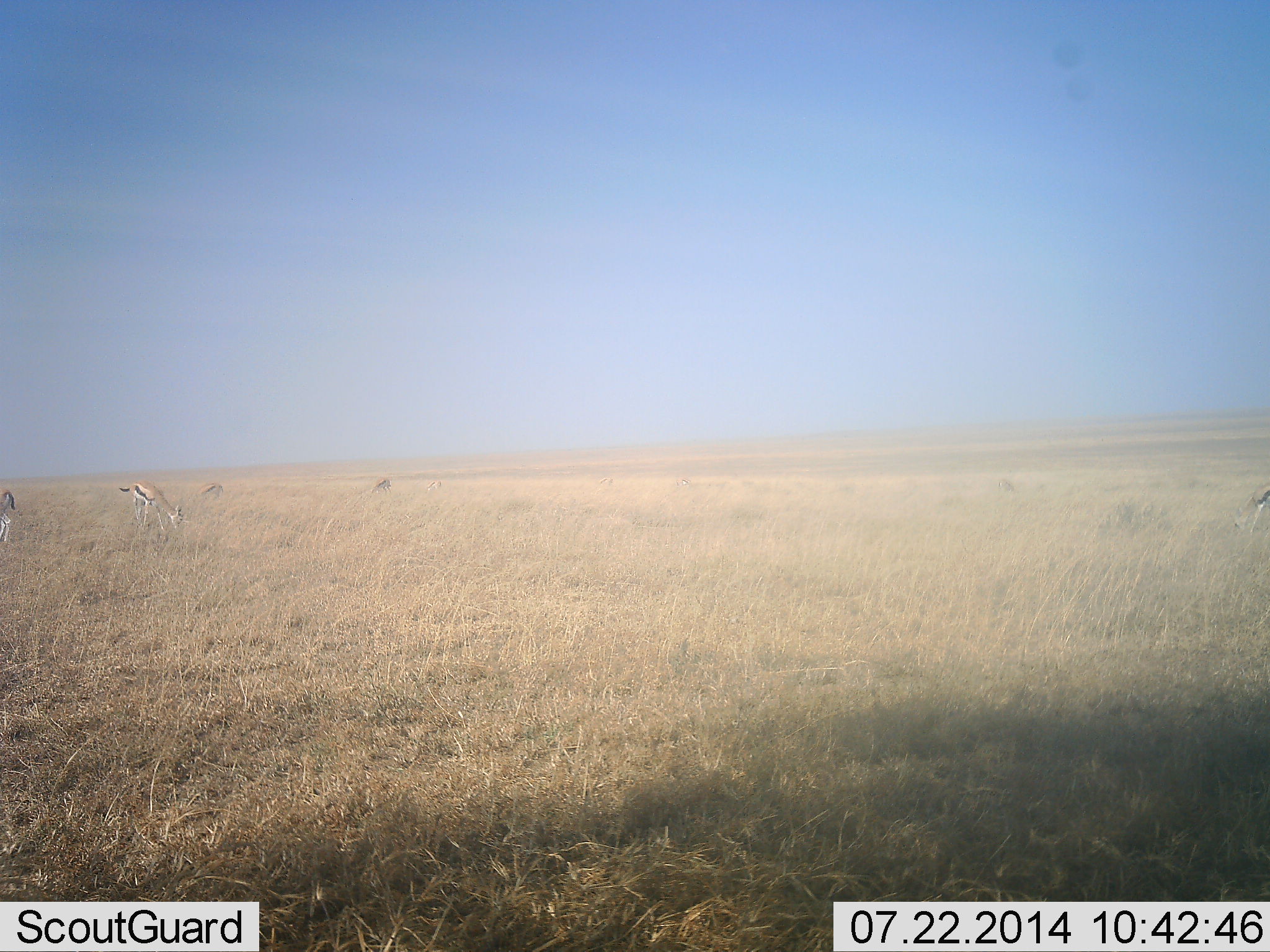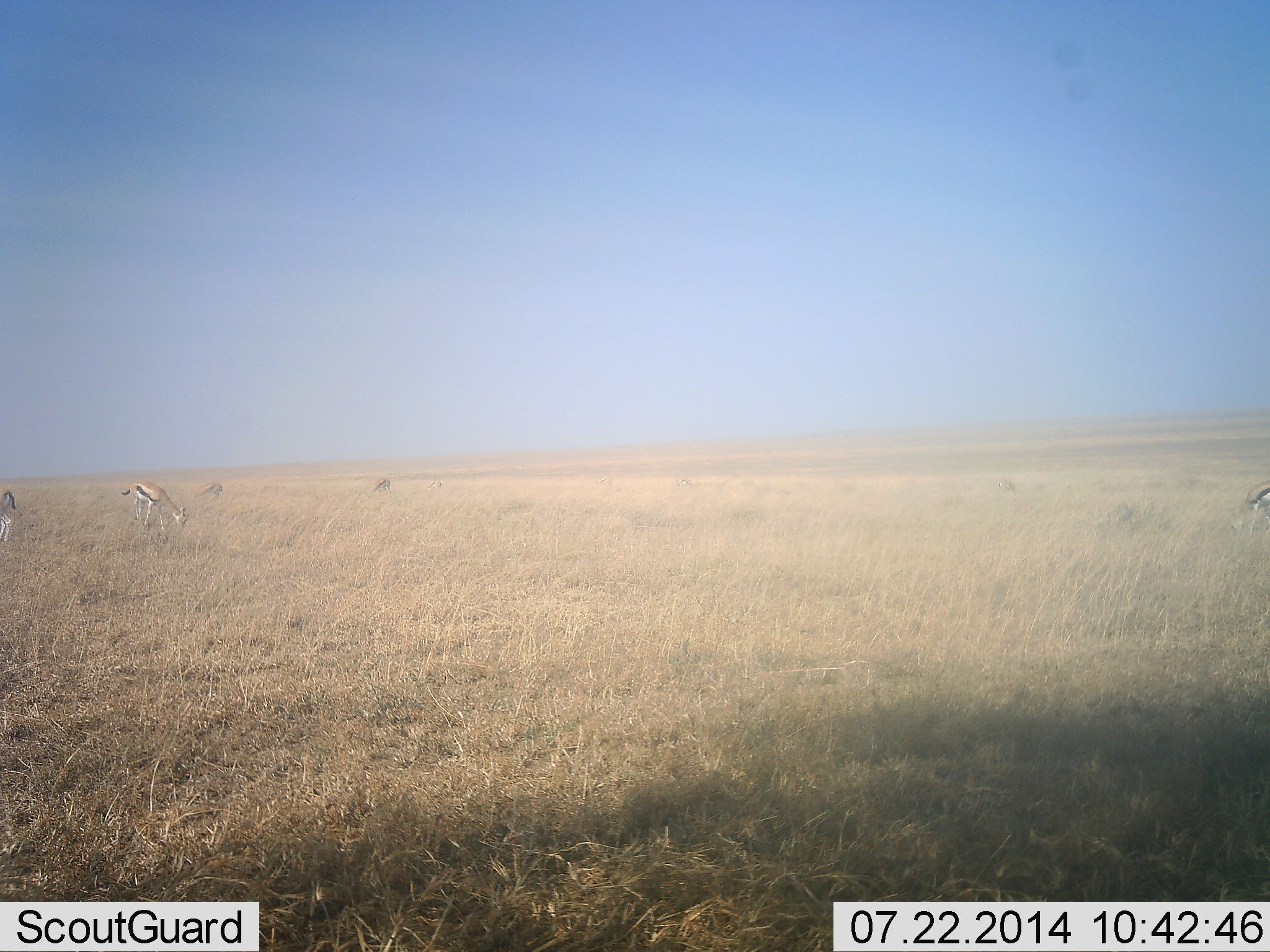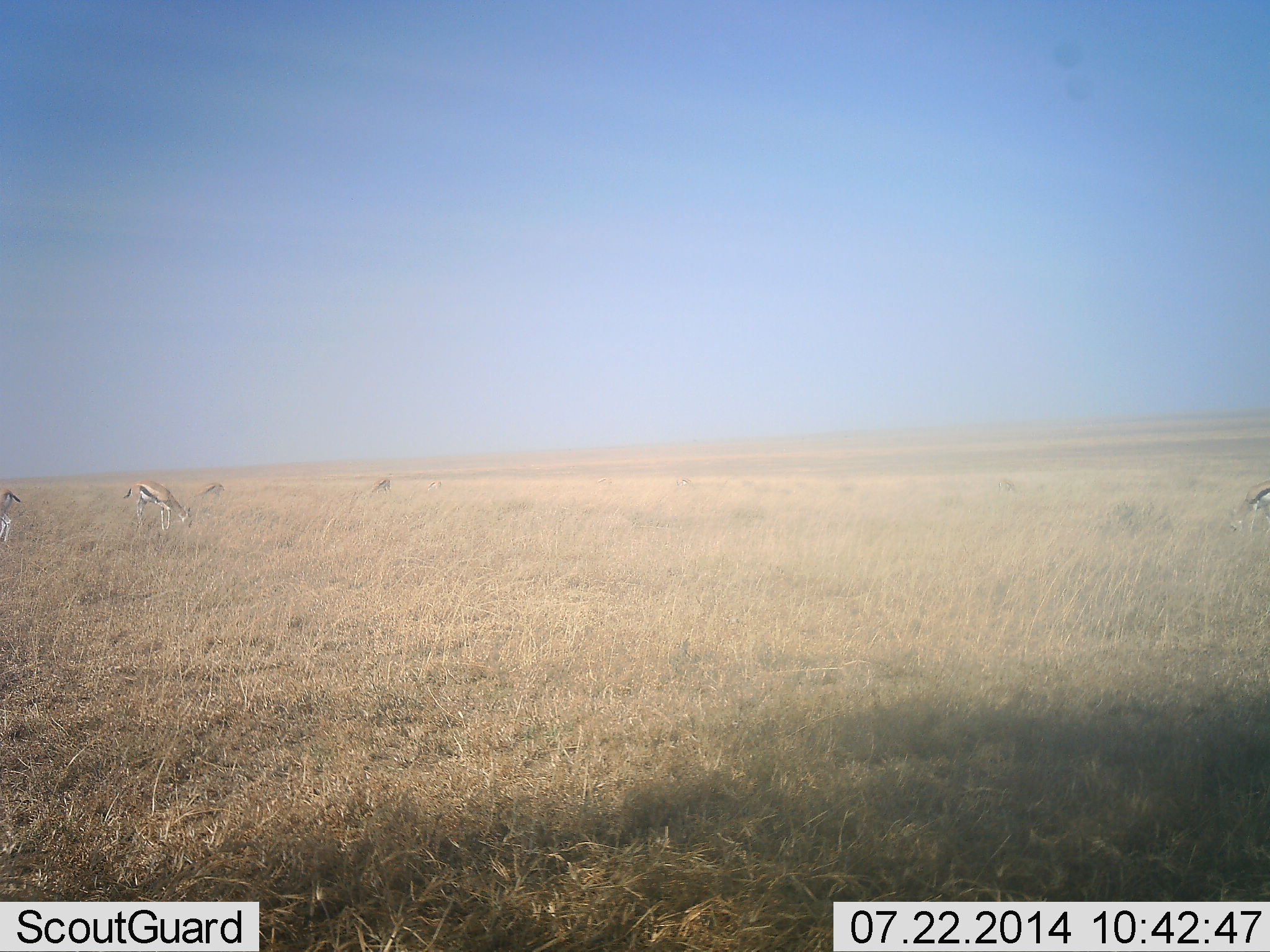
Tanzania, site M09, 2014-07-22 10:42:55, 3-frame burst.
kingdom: Animalia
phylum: Chordata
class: Mammalia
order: Artiodactyla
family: Bovidae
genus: Eudorcas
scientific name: Eudorcas thomsonii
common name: thomson's gazelle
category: gazellethomsons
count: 5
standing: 20%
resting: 0%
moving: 0%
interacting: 0%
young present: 0%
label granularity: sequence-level